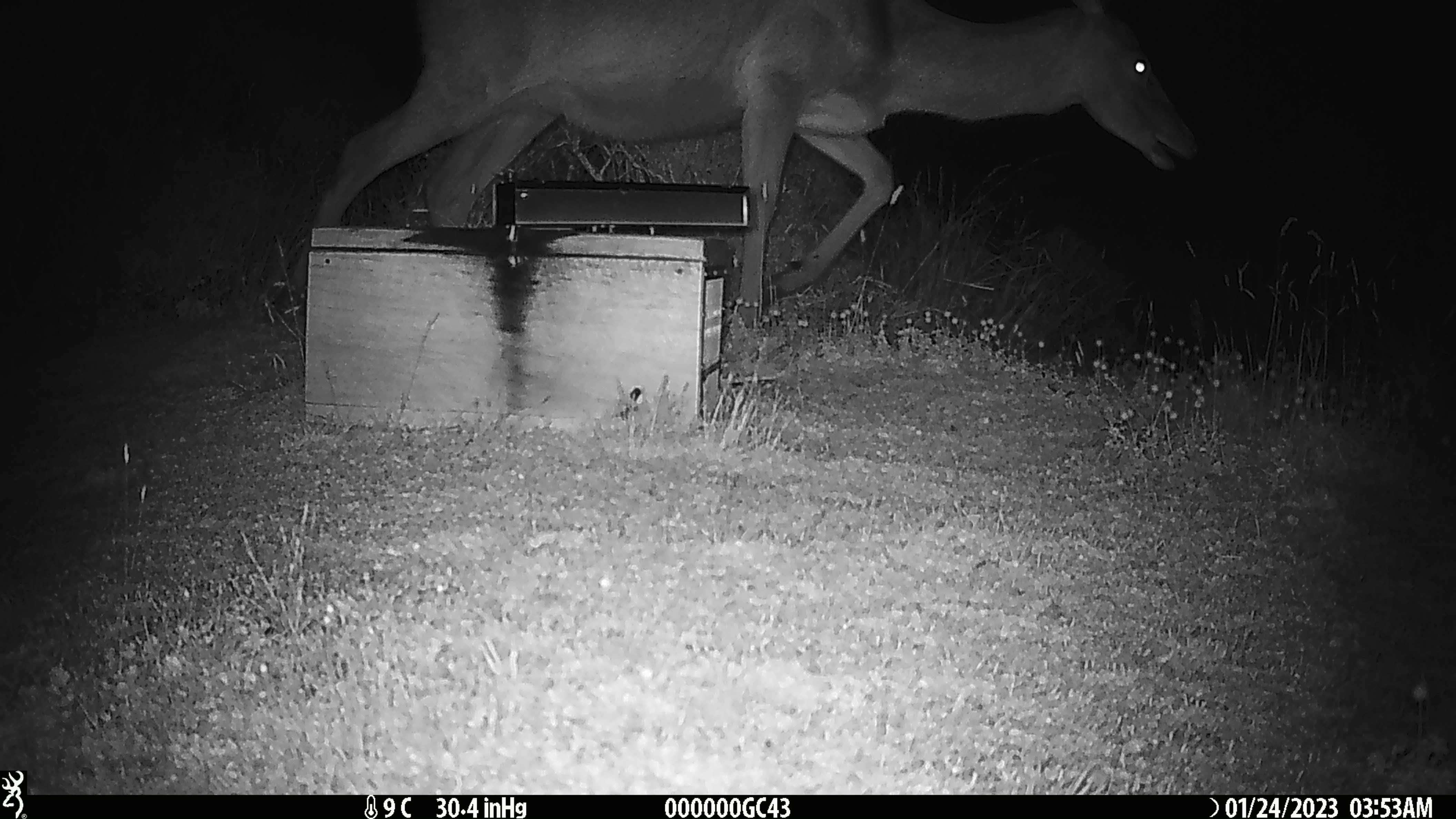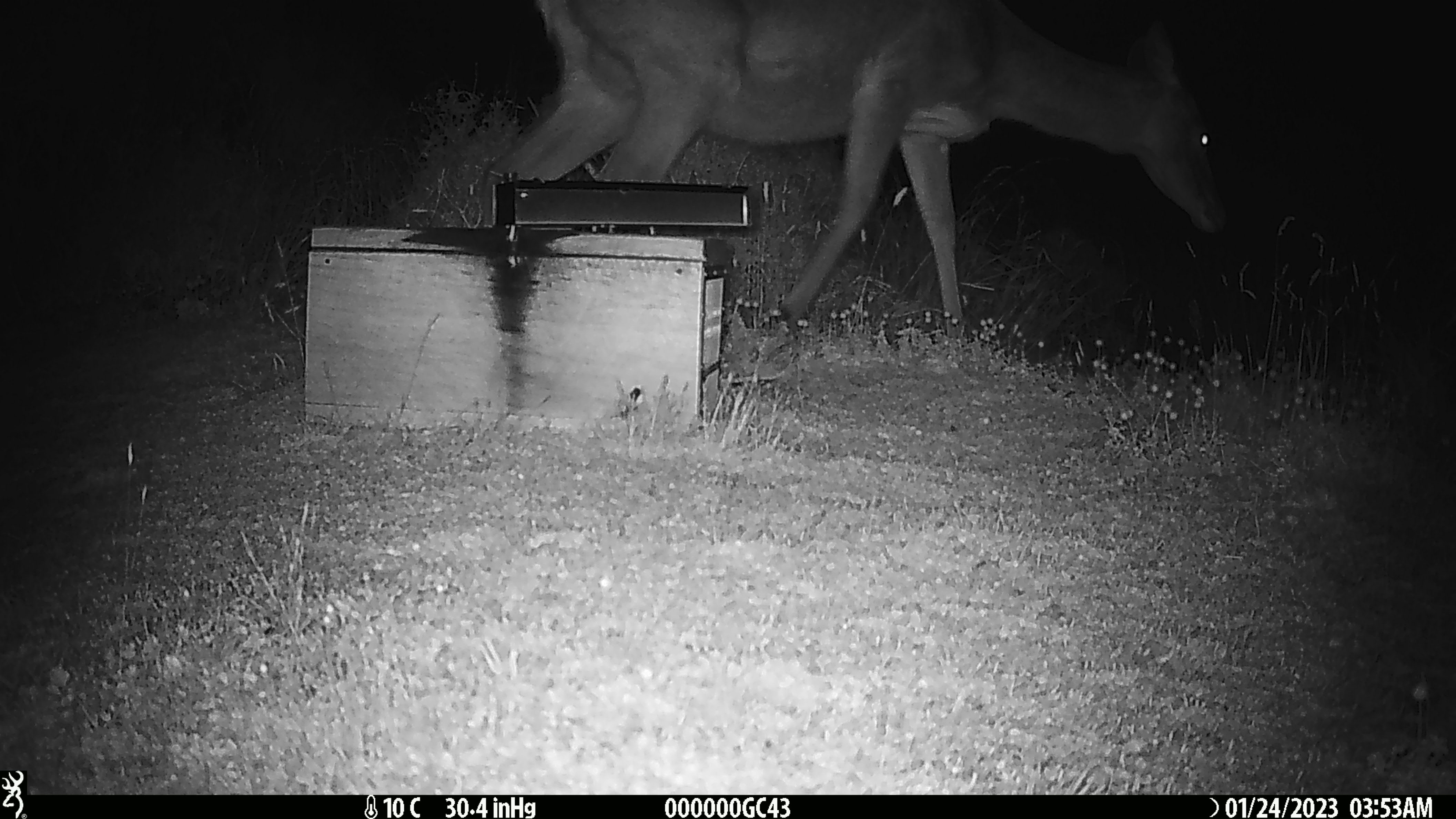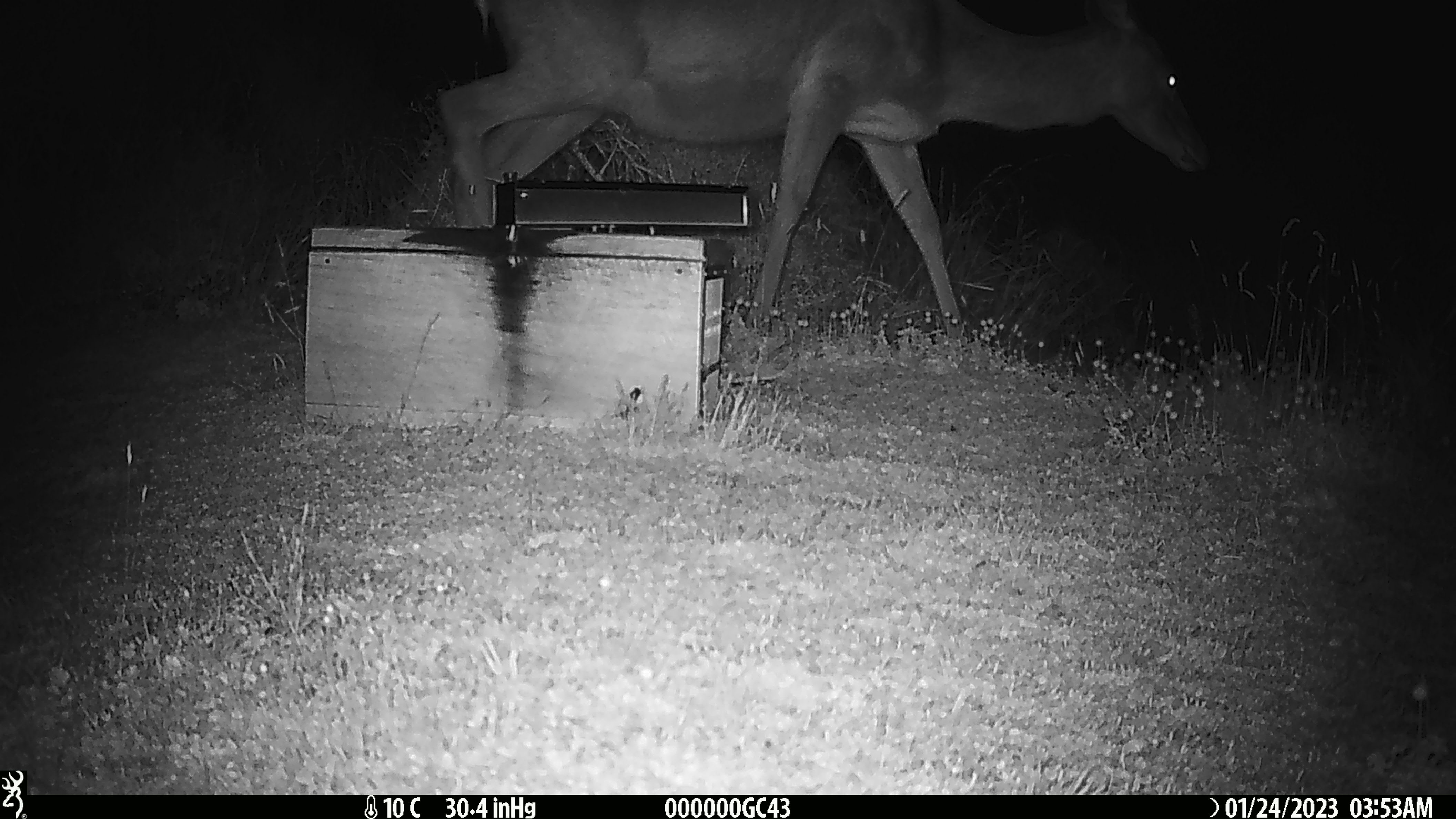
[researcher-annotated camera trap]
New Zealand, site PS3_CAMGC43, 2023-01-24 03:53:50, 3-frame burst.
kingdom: Animalia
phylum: Chordata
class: Mammalia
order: Artiodactyla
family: Cervidae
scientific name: Cervidae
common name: deer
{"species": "deer (Cervidae)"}